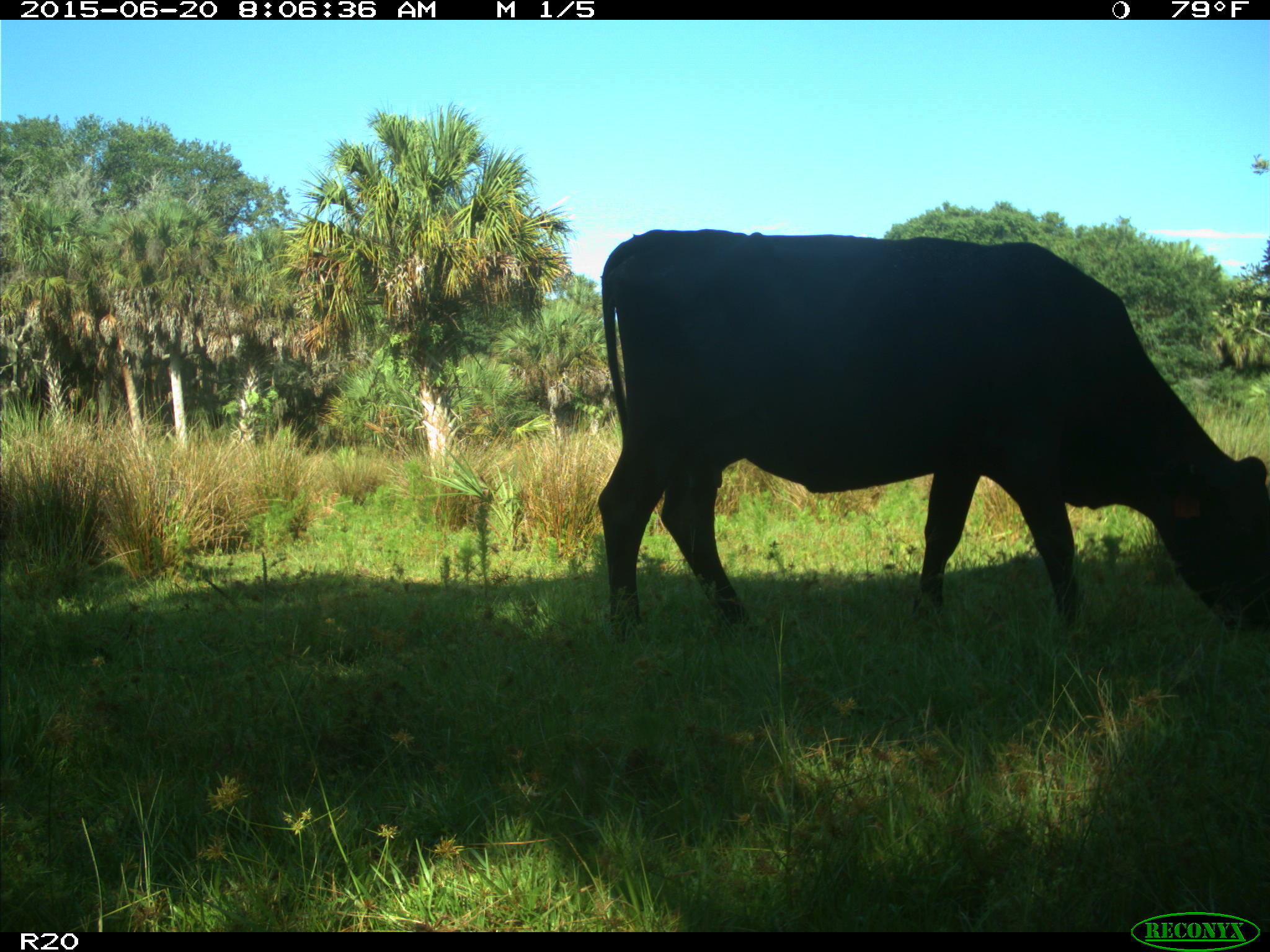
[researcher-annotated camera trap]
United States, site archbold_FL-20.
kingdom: Animalia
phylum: Chordata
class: Mammalia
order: Artiodactyla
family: Bovidae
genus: Bos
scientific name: Bos taurus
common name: domestic cow